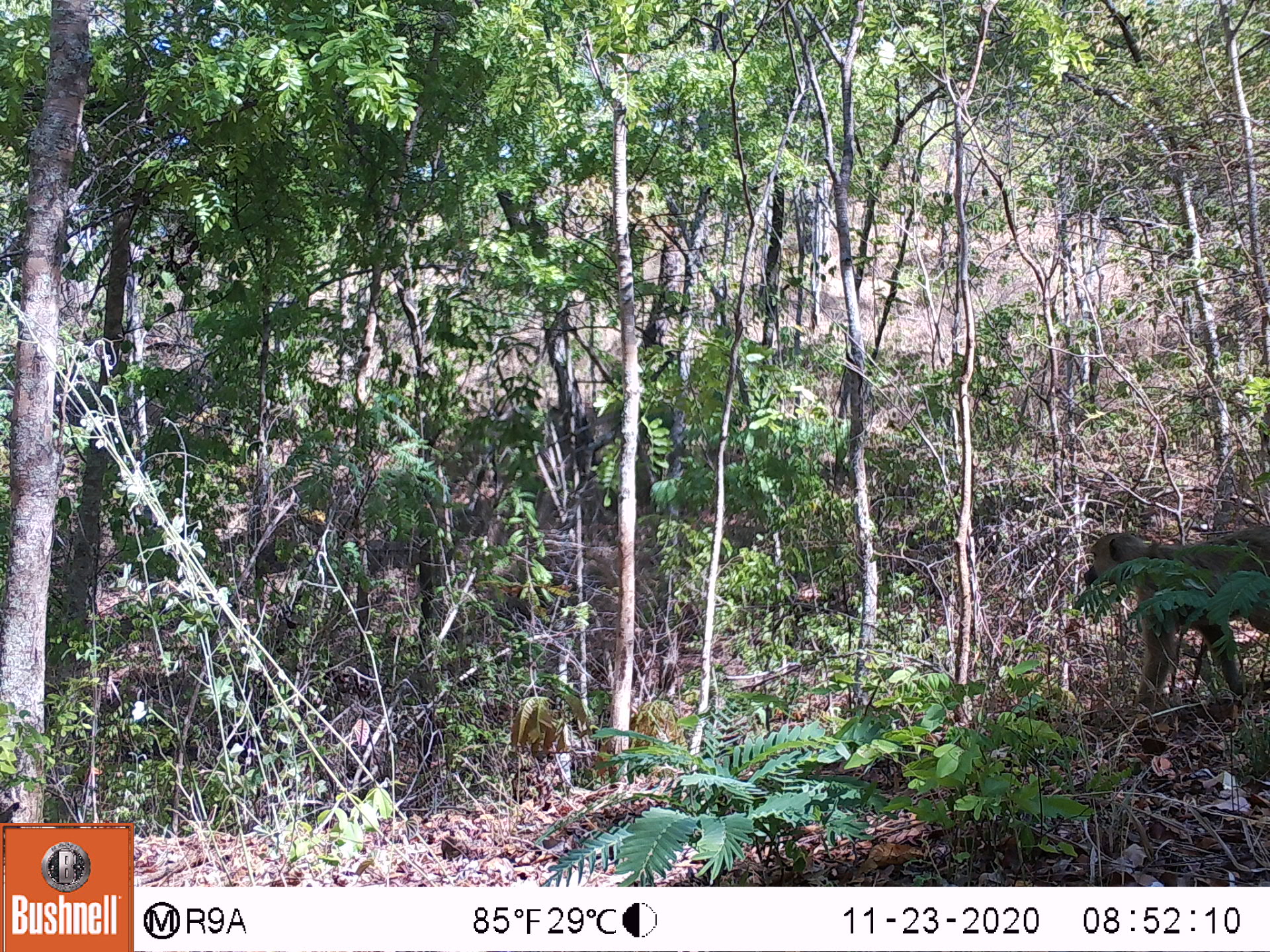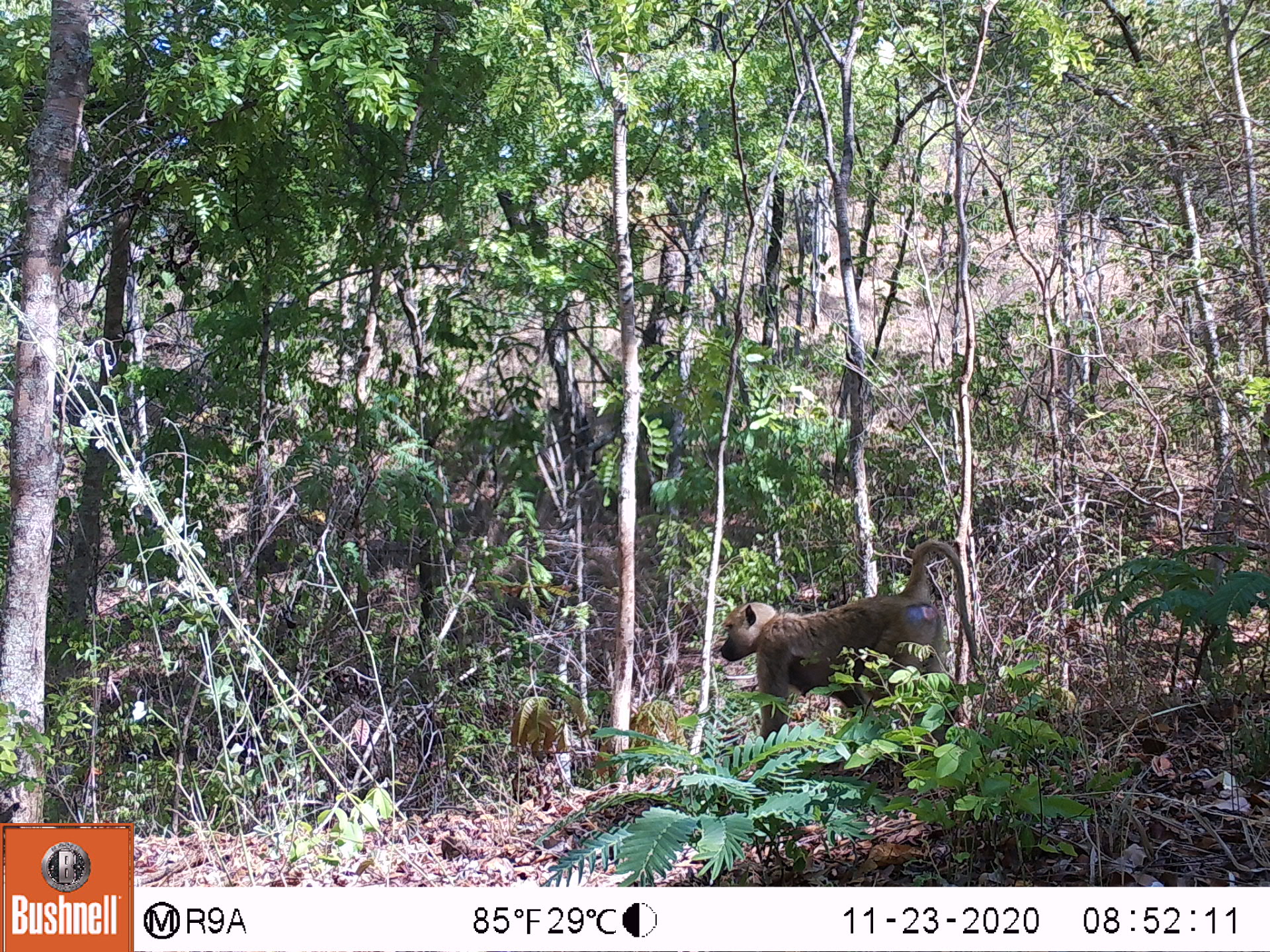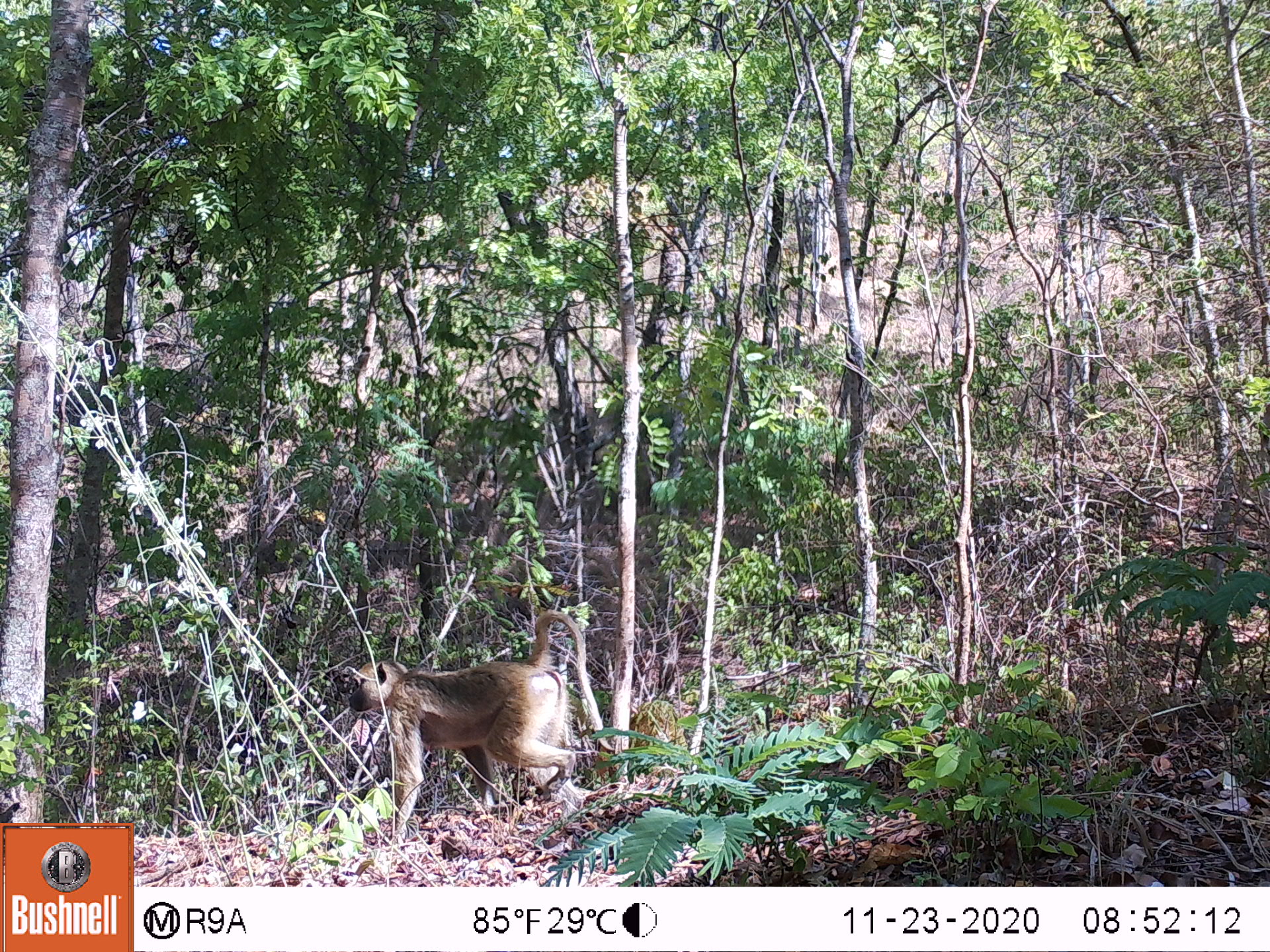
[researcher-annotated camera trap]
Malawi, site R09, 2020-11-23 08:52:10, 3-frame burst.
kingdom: Animalia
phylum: Chordata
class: Mammalia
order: Primates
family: Cercopithecidae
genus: Papio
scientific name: Papio cynocephalus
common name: yellow baboon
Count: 1.